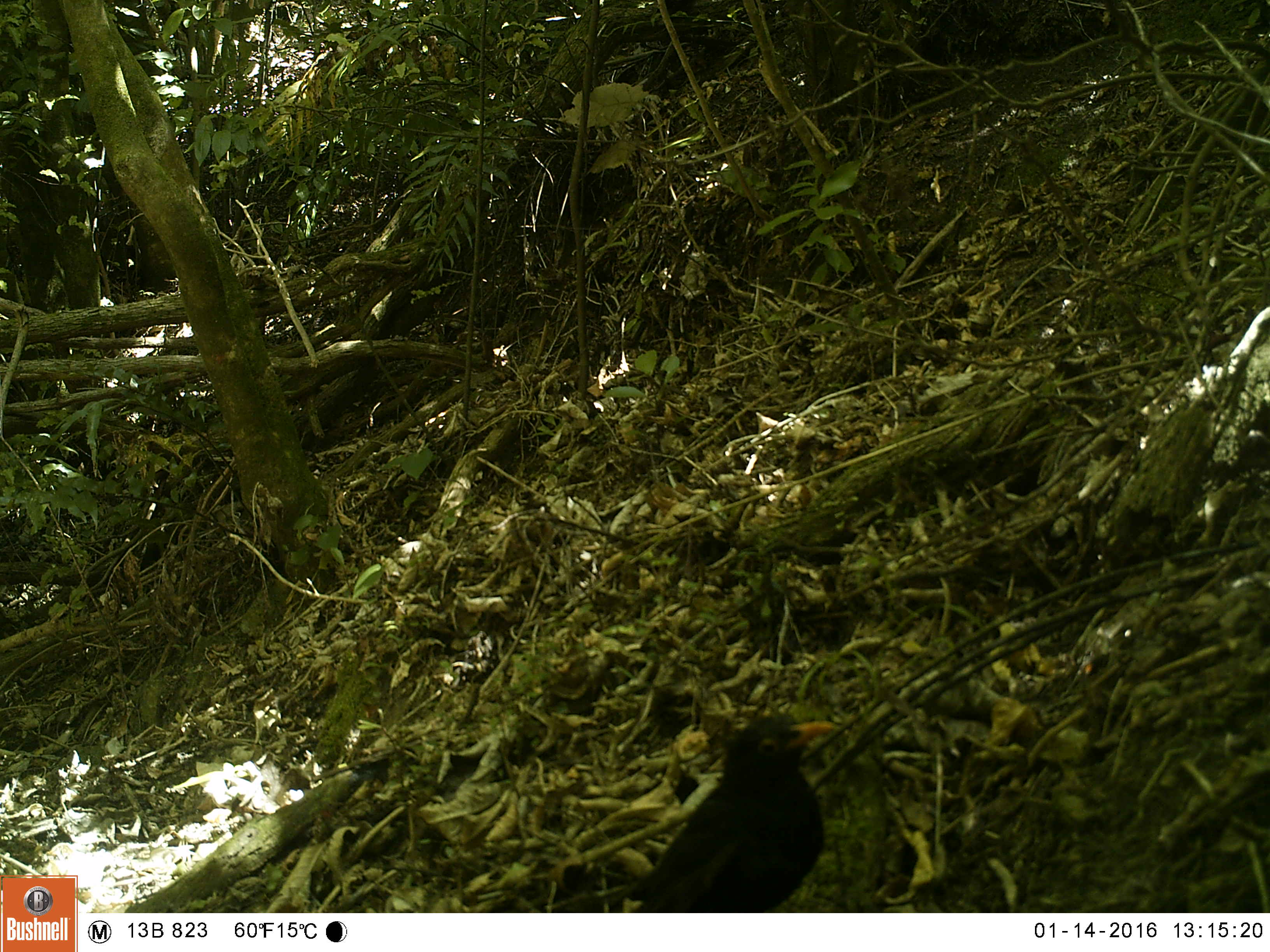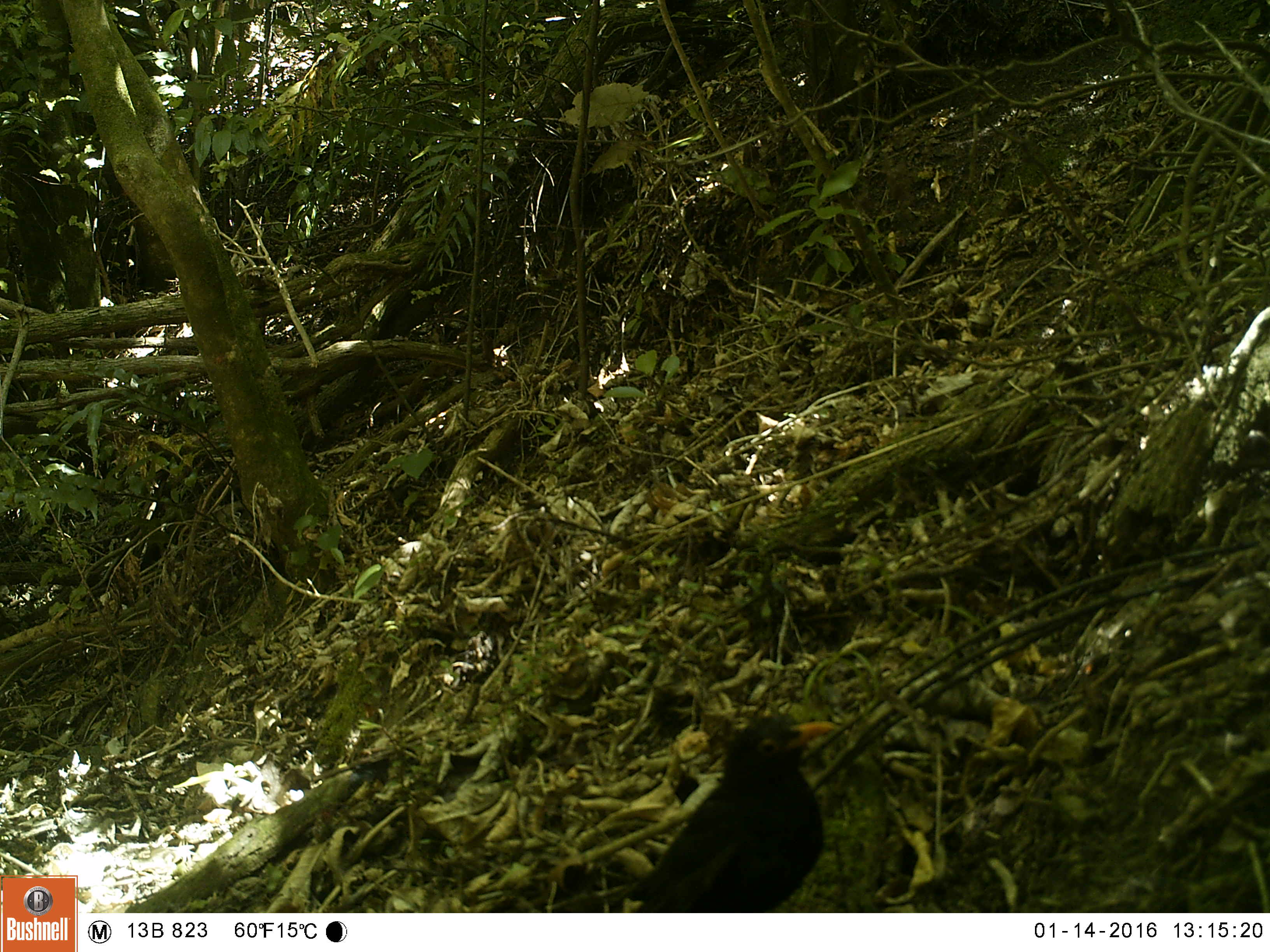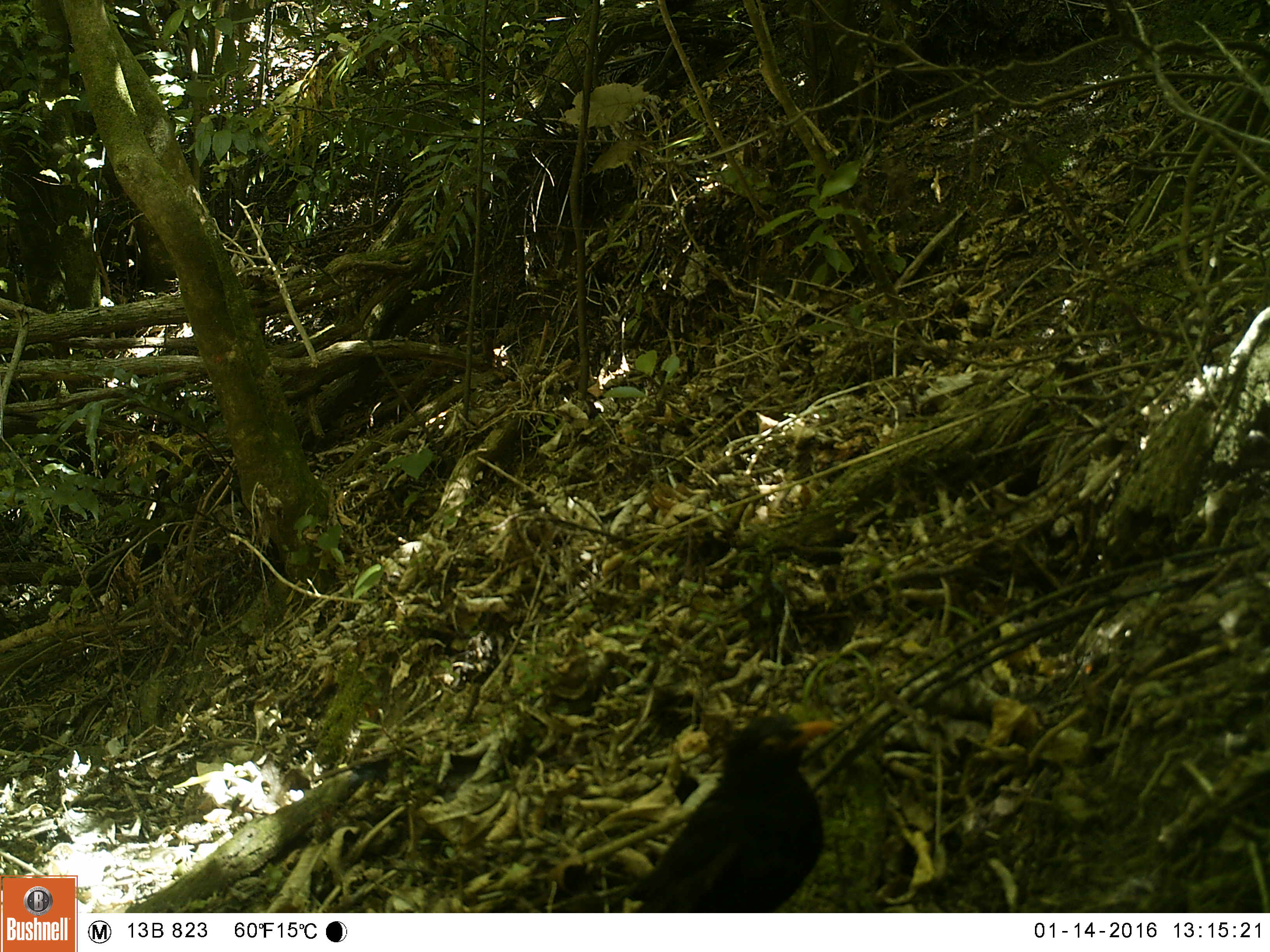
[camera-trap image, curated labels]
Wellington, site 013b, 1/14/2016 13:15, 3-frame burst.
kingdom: Animalia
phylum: Chordata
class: Aves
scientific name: Aves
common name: bird